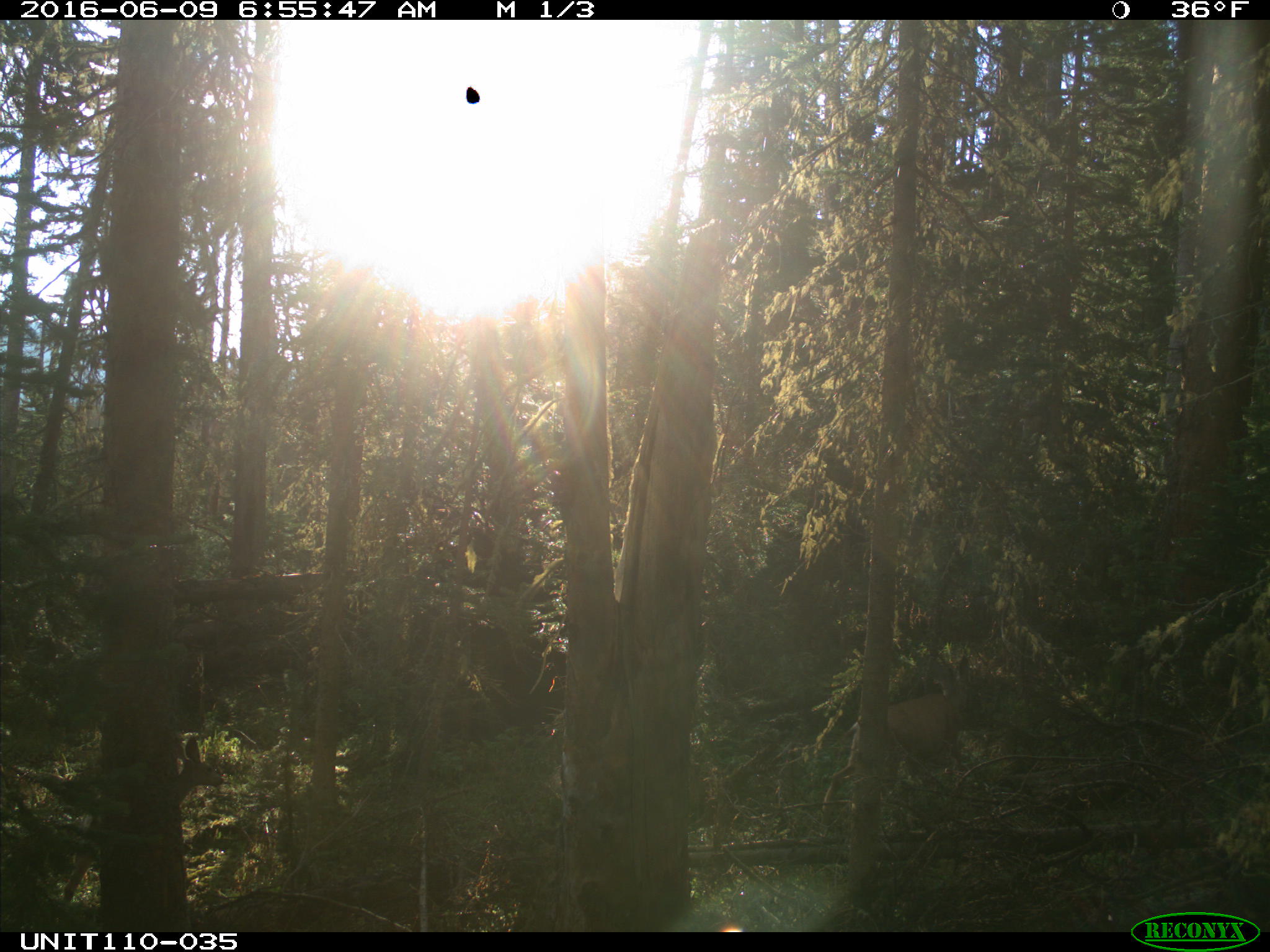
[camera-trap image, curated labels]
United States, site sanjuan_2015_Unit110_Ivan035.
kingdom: Animalia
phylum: Chordata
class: Mammalia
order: Artiodactyla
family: Cervidae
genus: Odocoileus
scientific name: Odocoileus hemionus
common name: mule deer